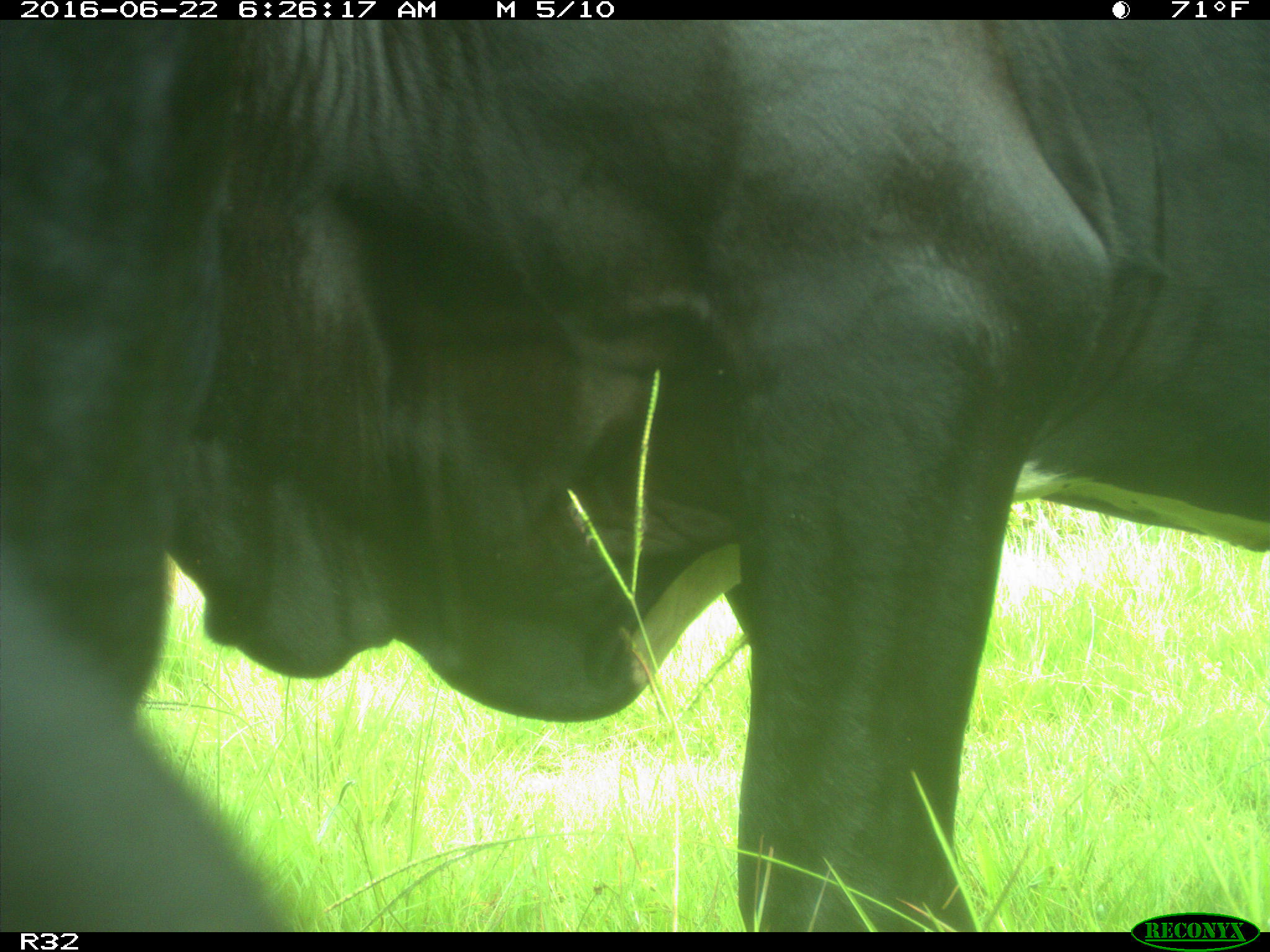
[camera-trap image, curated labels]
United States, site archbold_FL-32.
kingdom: Animalia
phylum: Chordata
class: Mammalia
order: Artiodactyla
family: Bovidae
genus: Bos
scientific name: Bos taurus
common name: domestic cow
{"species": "Bos taurus (domestic cow)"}